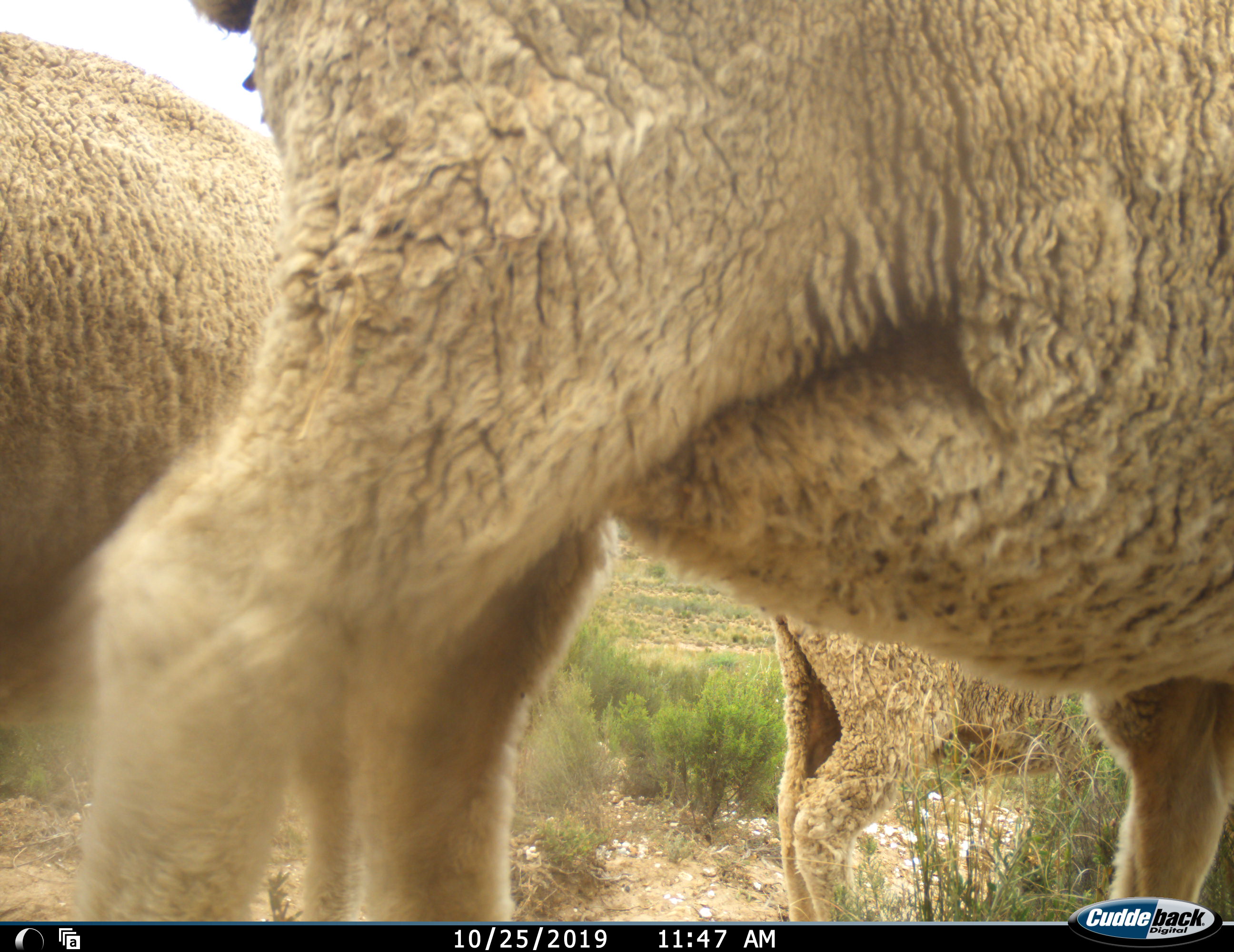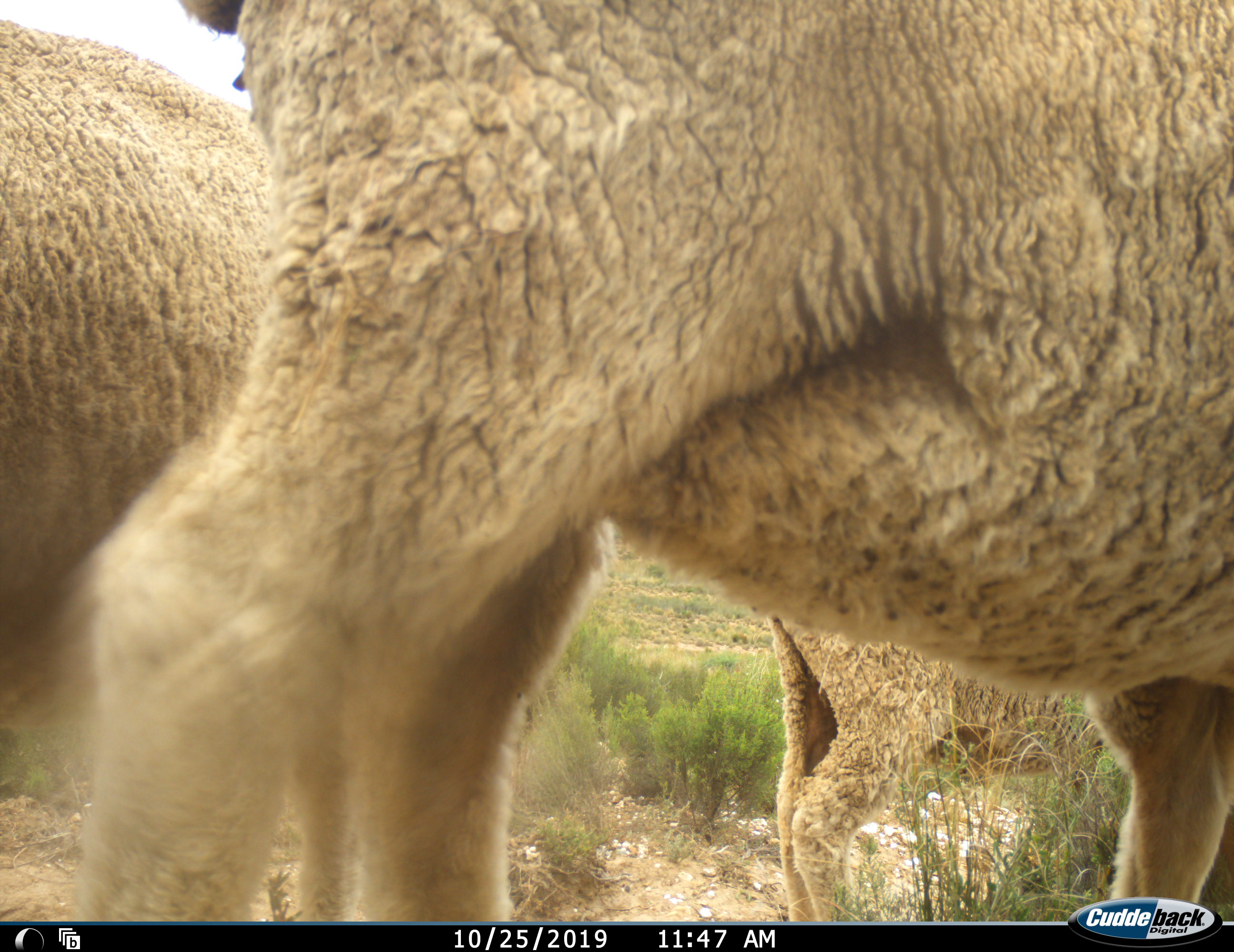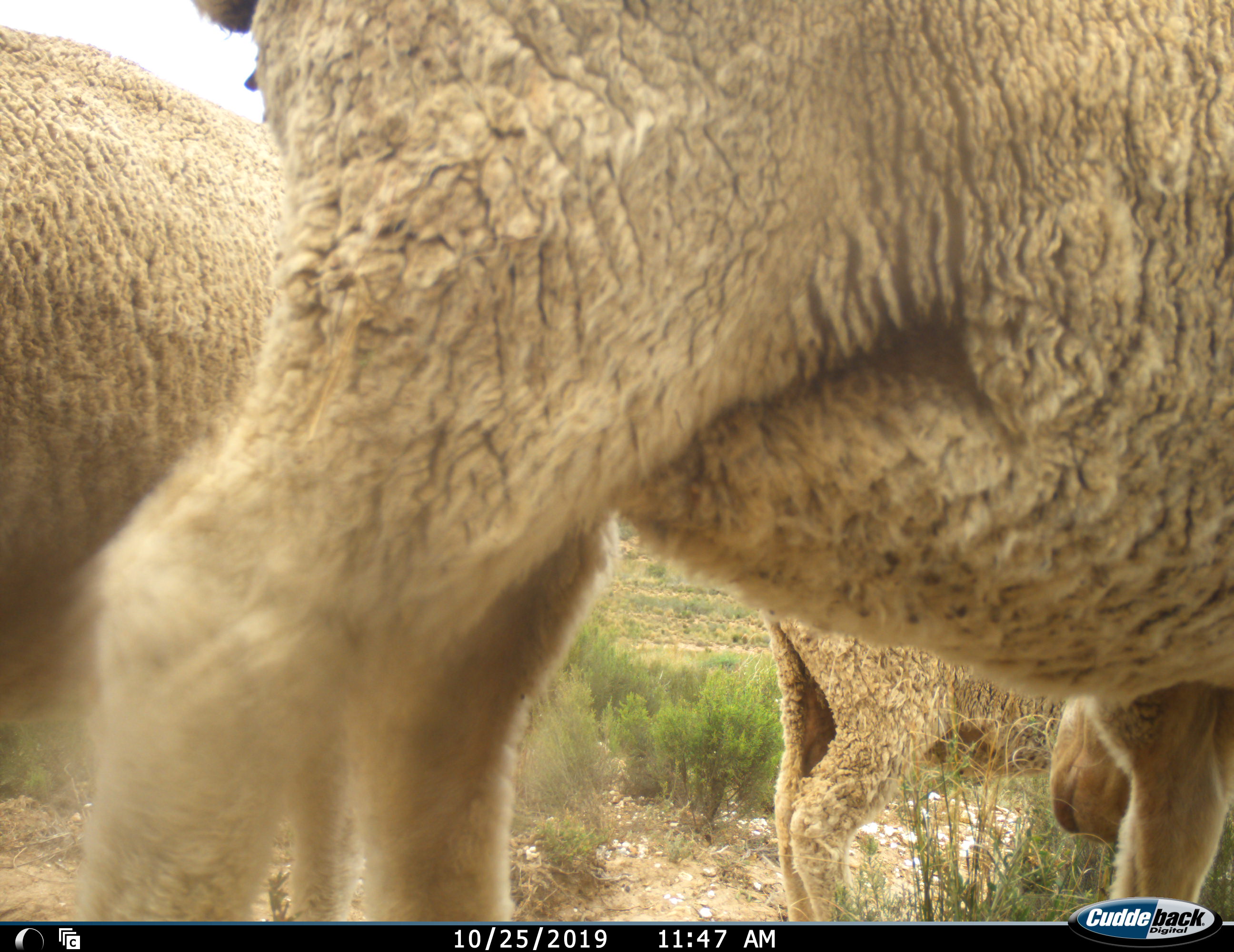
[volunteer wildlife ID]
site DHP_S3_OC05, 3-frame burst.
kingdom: Animalia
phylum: Chordata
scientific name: Vertebrata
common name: domestic animal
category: domesticanimal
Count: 3.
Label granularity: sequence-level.